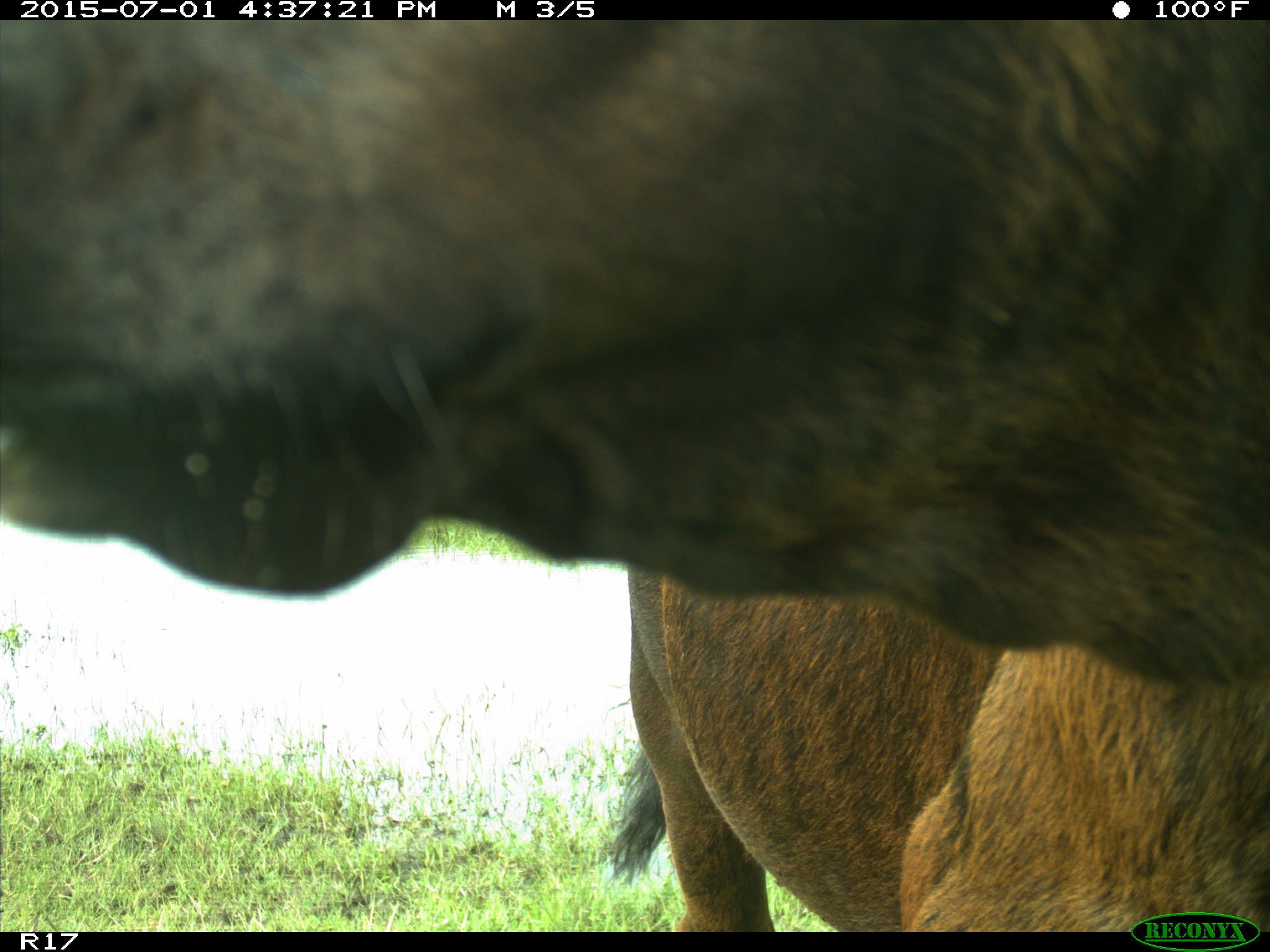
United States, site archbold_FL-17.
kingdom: Animalia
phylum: Chordata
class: Mammalia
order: Artiodactyla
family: Bovidae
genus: Bos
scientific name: Bos taurus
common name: domestic cow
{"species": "Bos taurus (domestic cow)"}